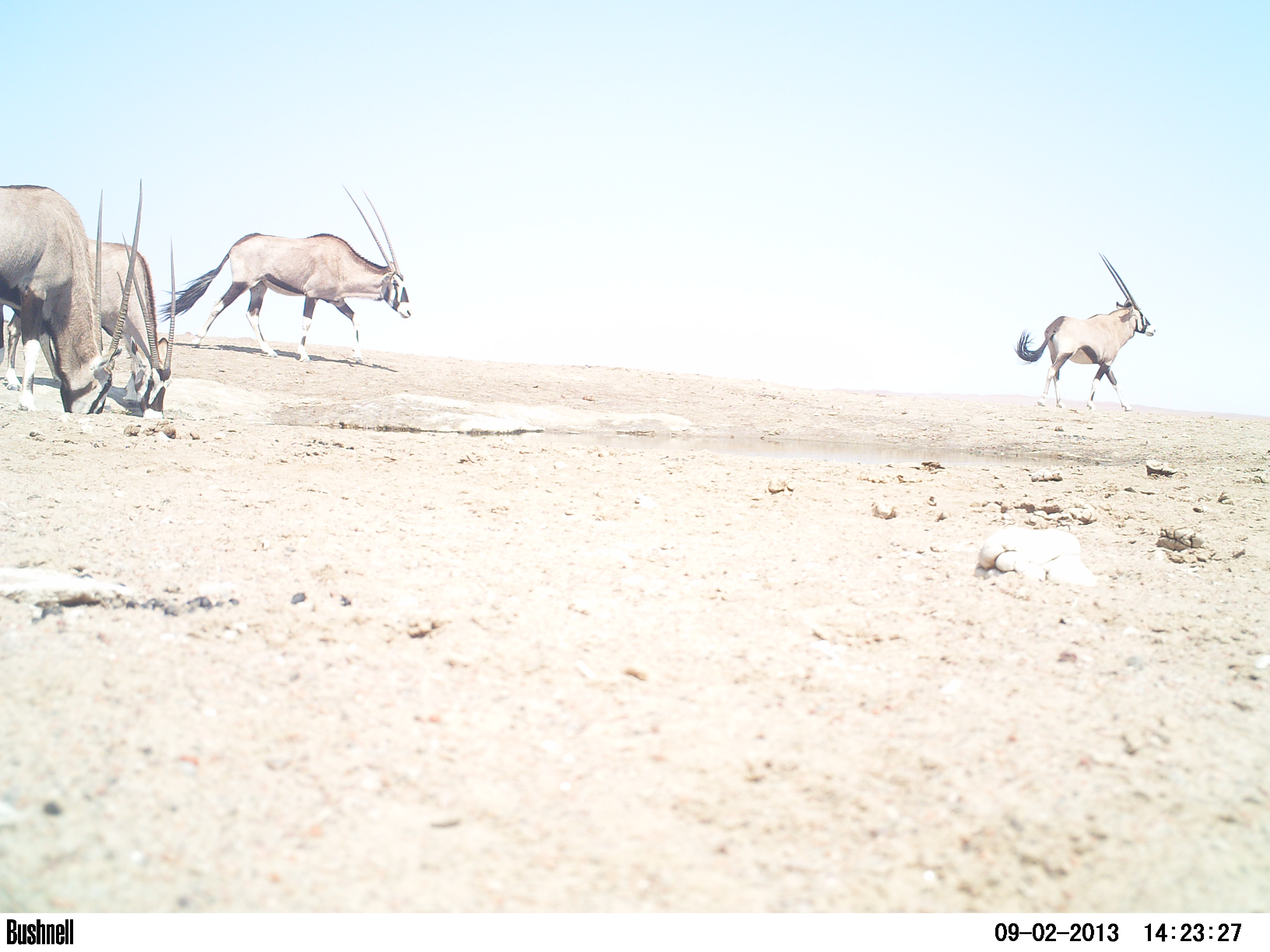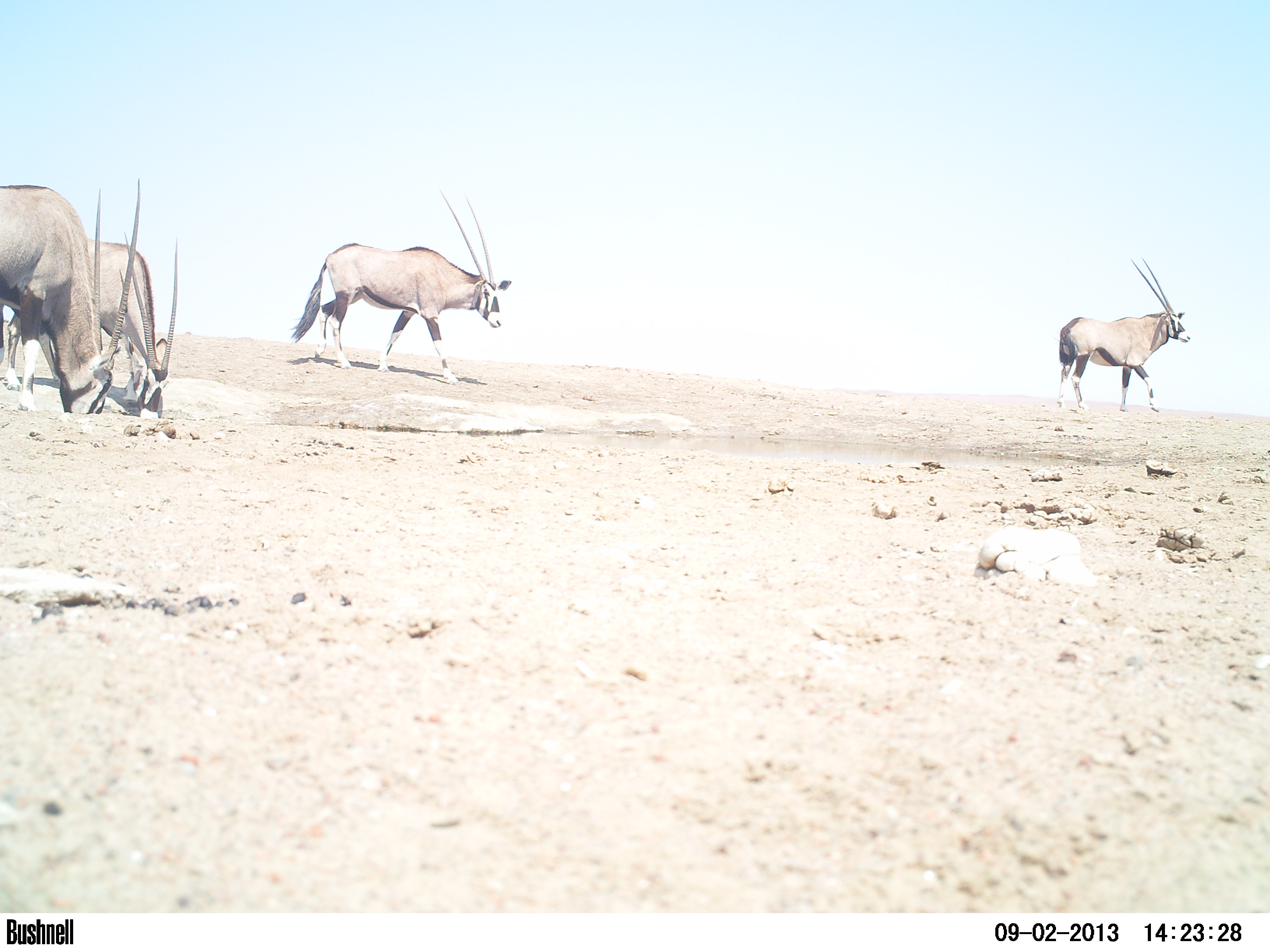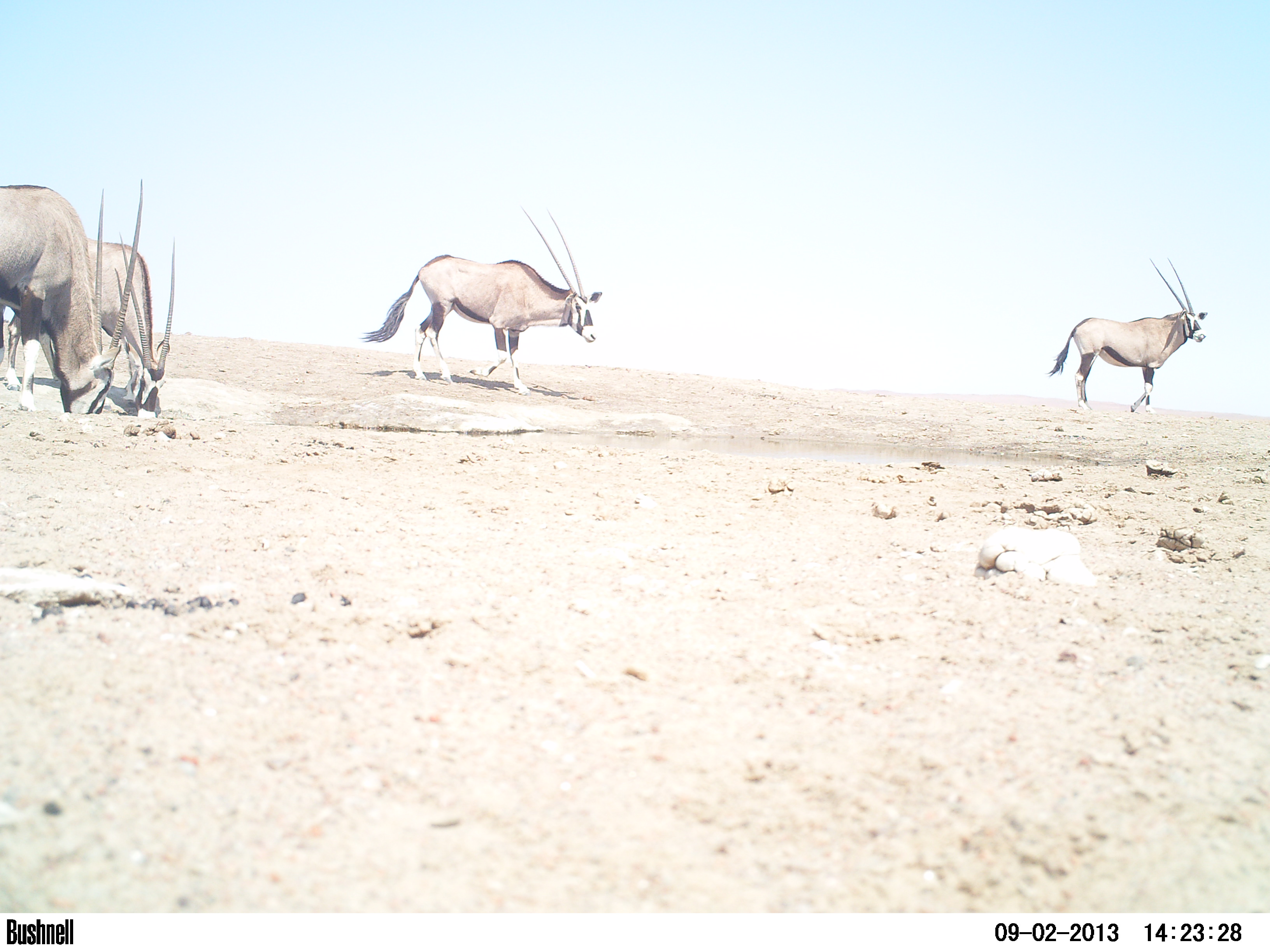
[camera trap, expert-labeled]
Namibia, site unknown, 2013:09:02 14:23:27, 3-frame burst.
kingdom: Animalia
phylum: Chordata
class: Mammalia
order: Artiodactyla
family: Bovidae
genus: Oryx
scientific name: Oryx gazella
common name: gemsbok